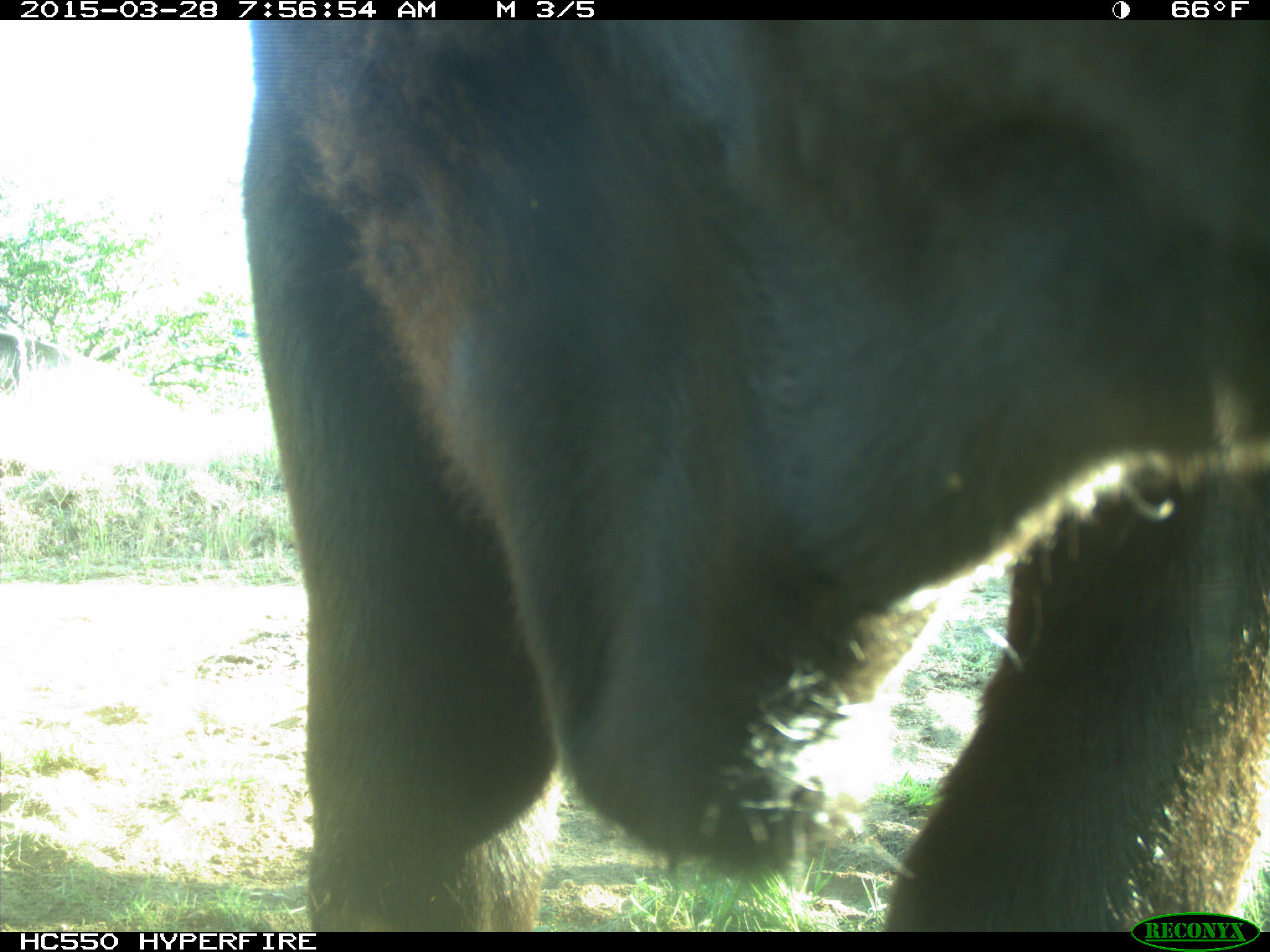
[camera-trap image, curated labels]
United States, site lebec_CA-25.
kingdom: Animalia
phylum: Chordata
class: Mammalia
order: Artiodactyla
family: Bovidae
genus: Bos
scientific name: Bos taurus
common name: domestic cow